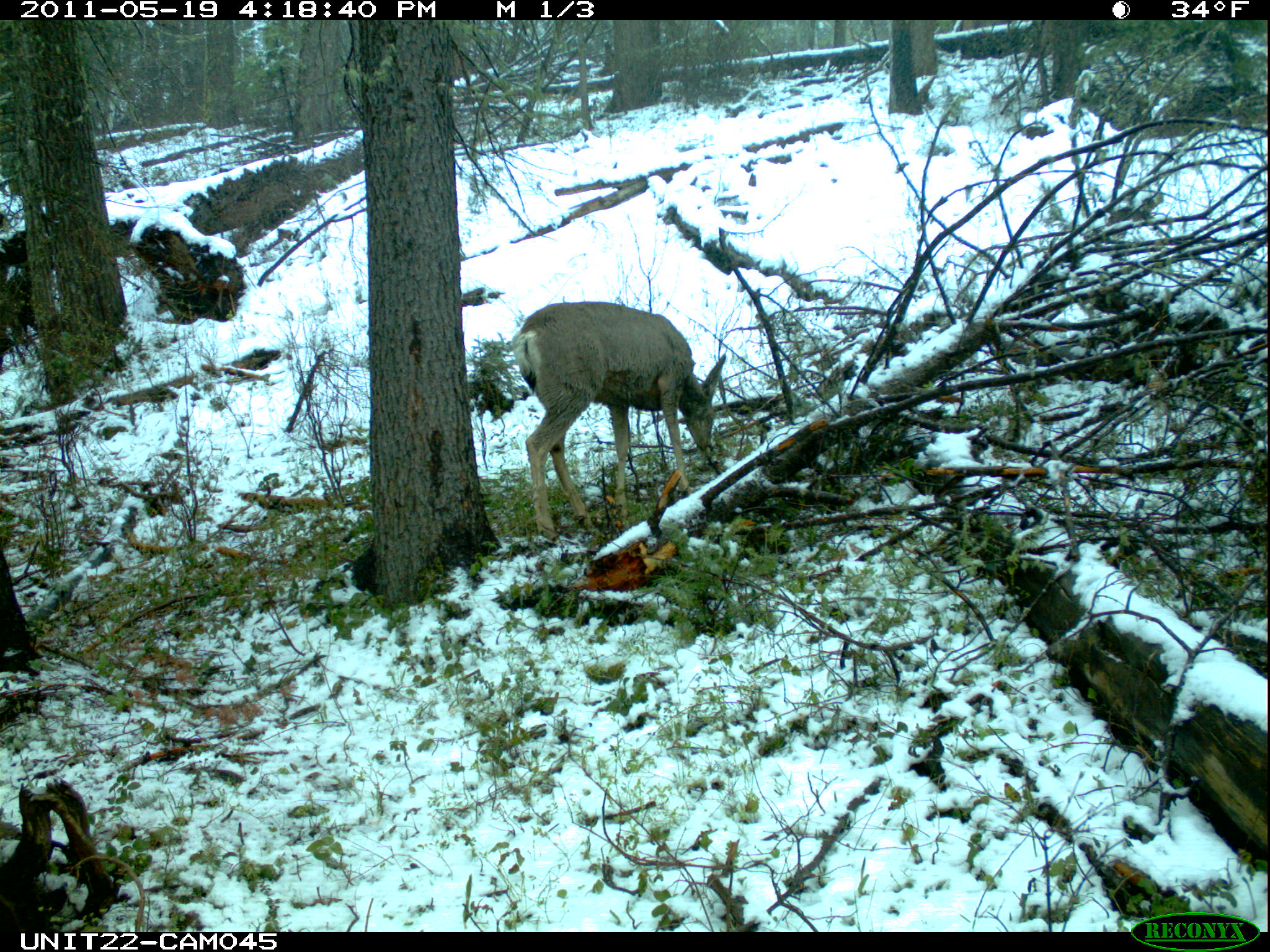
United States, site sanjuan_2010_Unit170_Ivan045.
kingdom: Animalia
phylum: Chordata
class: Mammalia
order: Artiodactyla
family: Cervidae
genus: Odocoileus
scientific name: Odocoileus hemionus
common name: mule deer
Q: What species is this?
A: Odocoileus hemionus (mule deer).